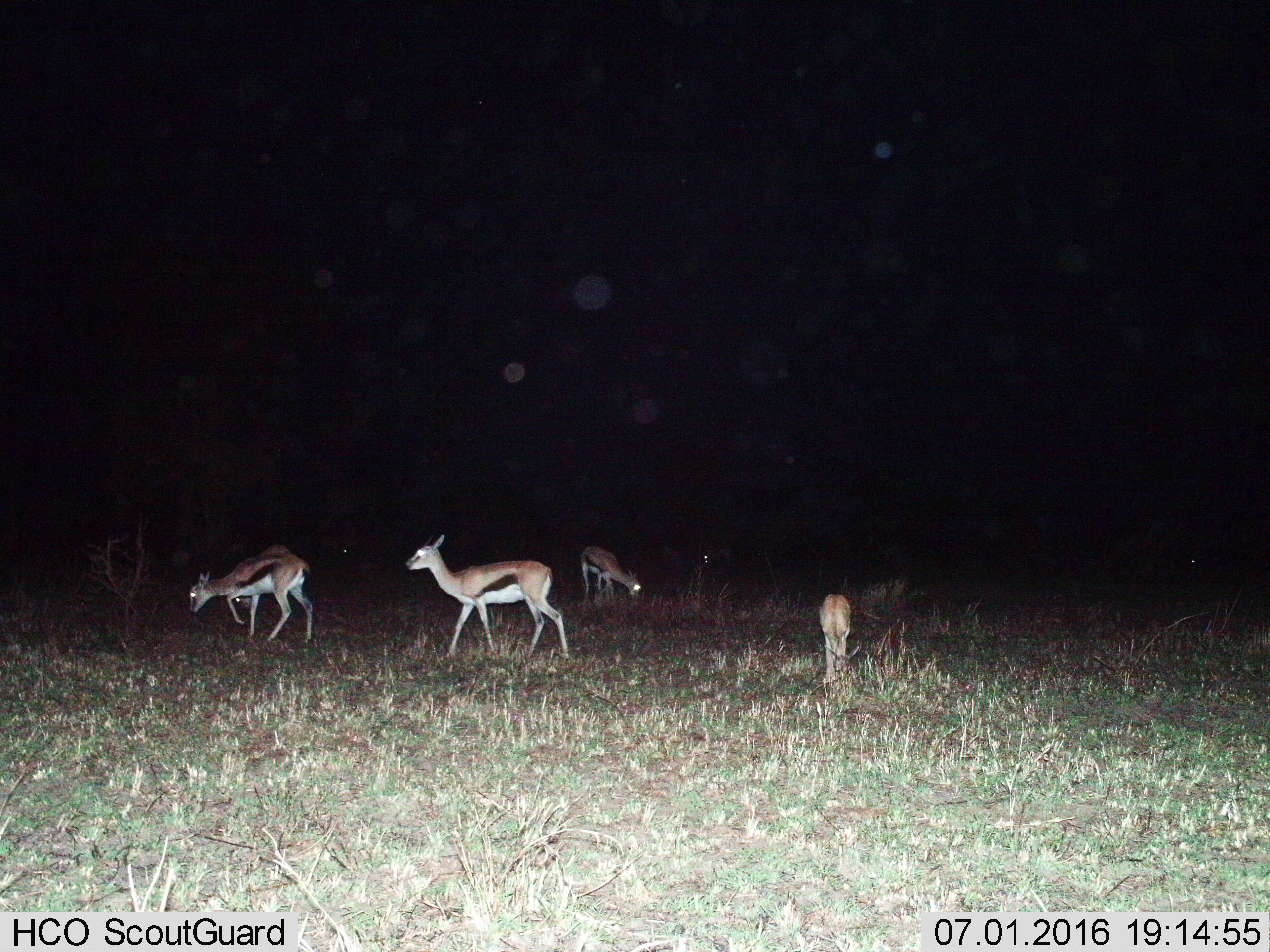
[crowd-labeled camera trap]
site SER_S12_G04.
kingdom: Animalia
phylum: Chordata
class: Mammalia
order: Artiodactyla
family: Bovidae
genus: Eudorcas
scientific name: Eudorcas thomsonii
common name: thomson's gazelle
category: gazellethomsons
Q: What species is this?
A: Gazellethomsons (thomson's gazelle) (Eudorcas thomsonii).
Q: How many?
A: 5.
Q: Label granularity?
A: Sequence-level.